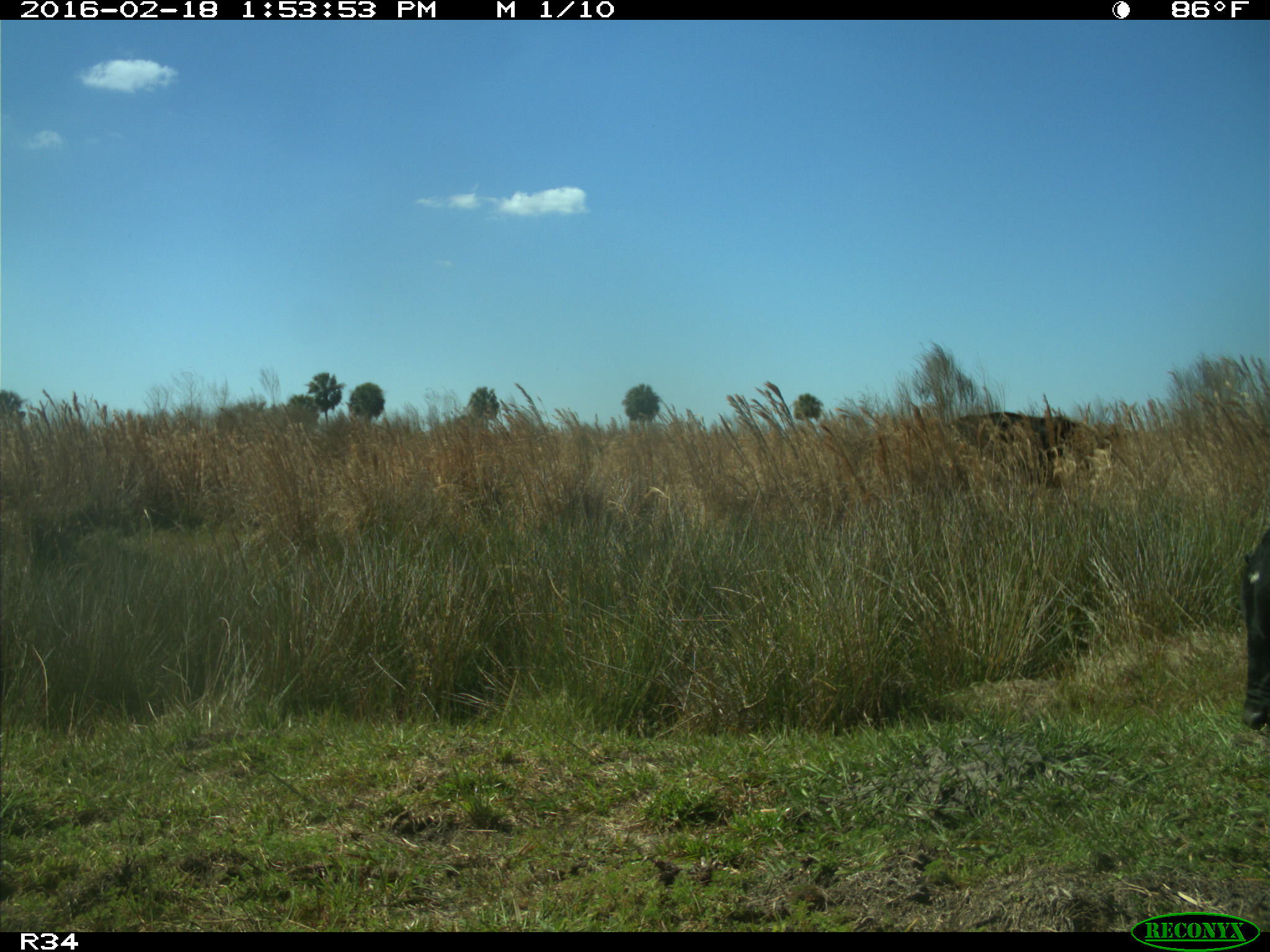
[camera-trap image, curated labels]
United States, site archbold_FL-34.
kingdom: Animalia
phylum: Chordata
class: Mammalia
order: Artiodactyla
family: Bovidae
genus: Bos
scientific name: Bos taurus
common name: domestic cow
Bos taurus (domestic cow).